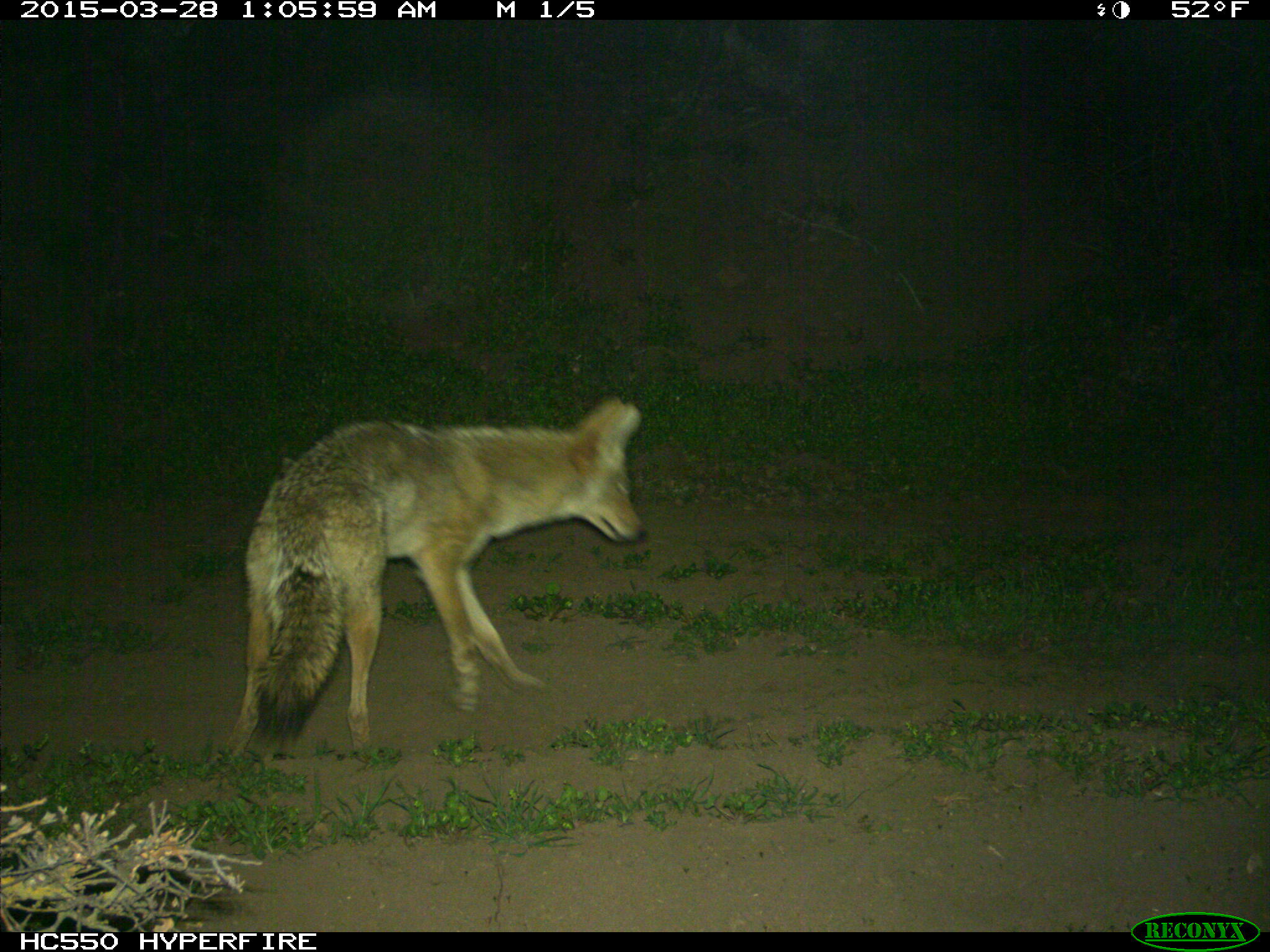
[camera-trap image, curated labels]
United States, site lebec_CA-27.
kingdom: Animalia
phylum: Chordata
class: Mammalia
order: Carnivora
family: Canidae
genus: Canis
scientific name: Canis latrans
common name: coyote